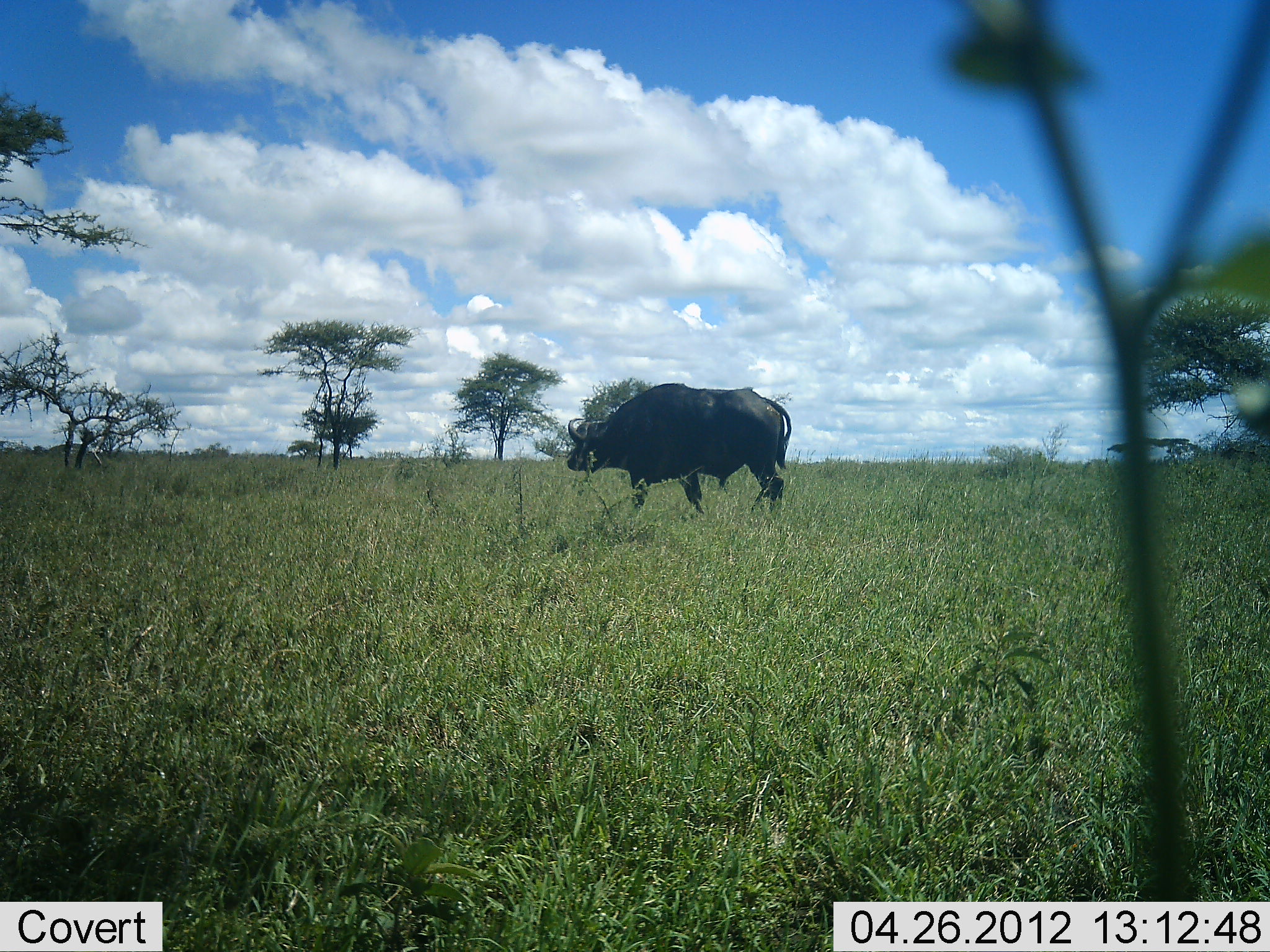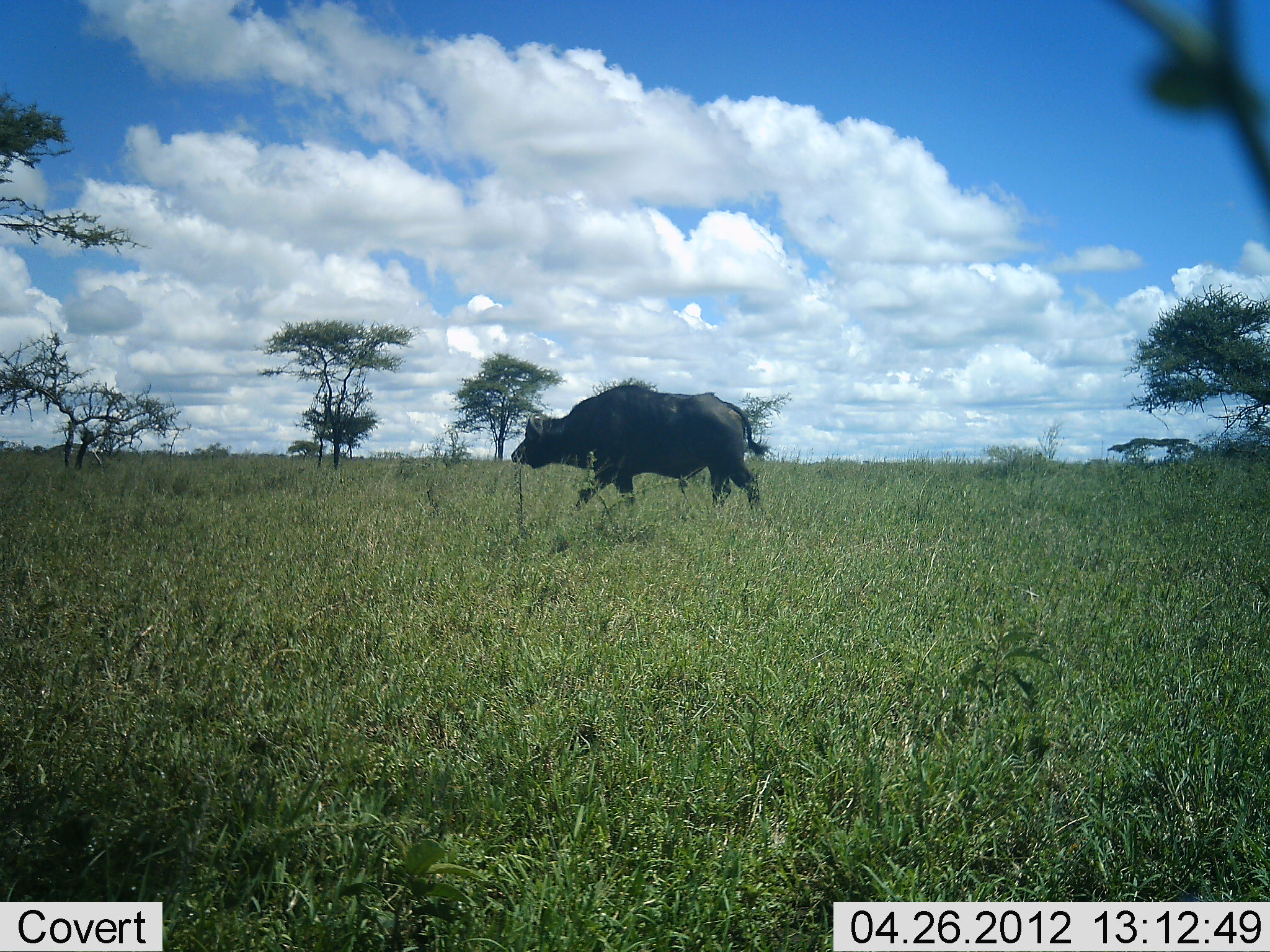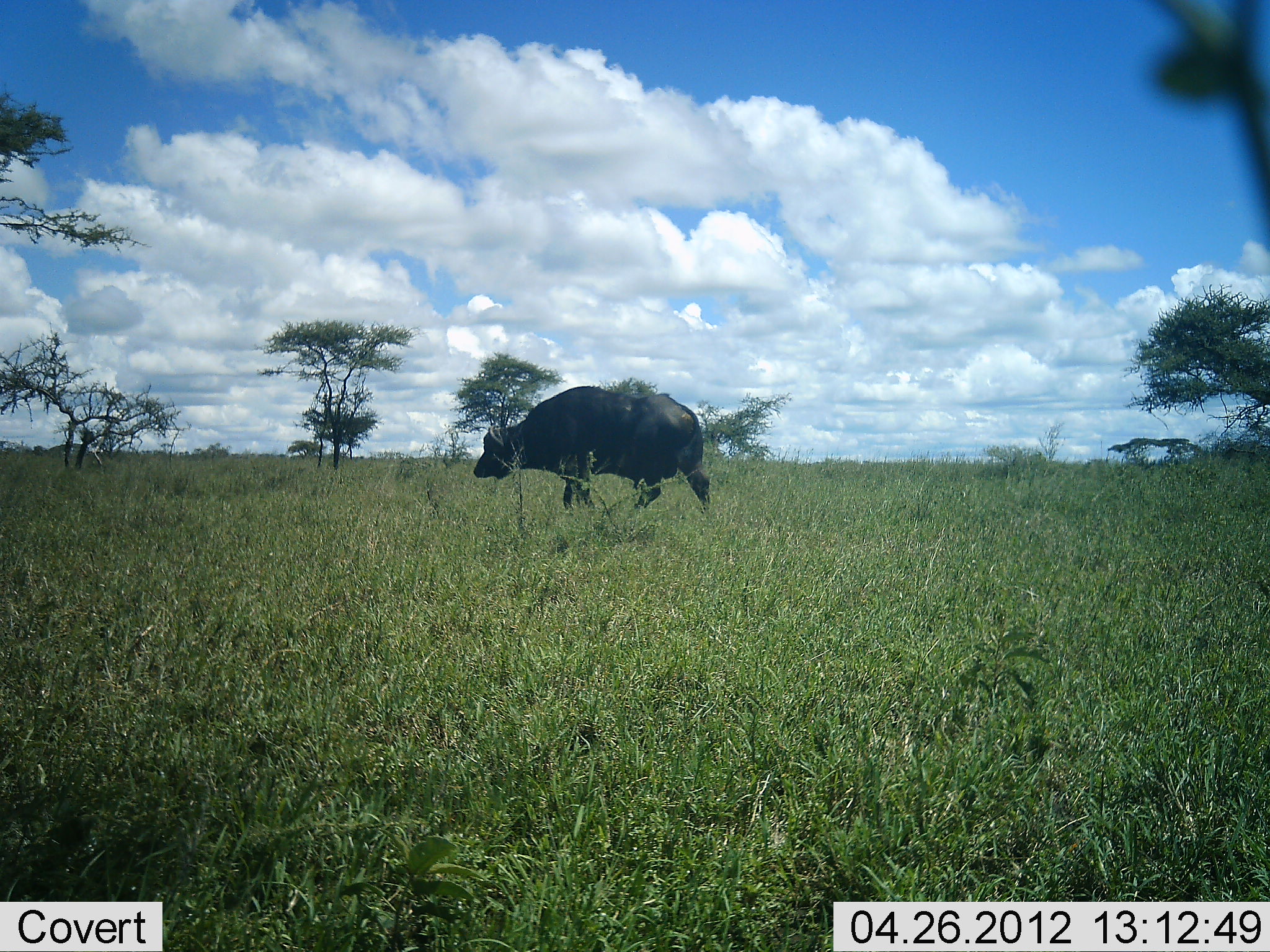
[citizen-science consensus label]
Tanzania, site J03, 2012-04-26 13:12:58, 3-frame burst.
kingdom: Animalia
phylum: Chordata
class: Mammalia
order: Artiodactyla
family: Bovidae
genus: Syncerus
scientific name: Syncerus caffer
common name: cape buffalo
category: buffalo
Buffalo (cape buffalo) (Syncerus caffer), count 1. Behavior (volunteer vote fractions): standing 6%, resting 0%, moving 100%, interacting 0%. Young present (vote fraction): 0%. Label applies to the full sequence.